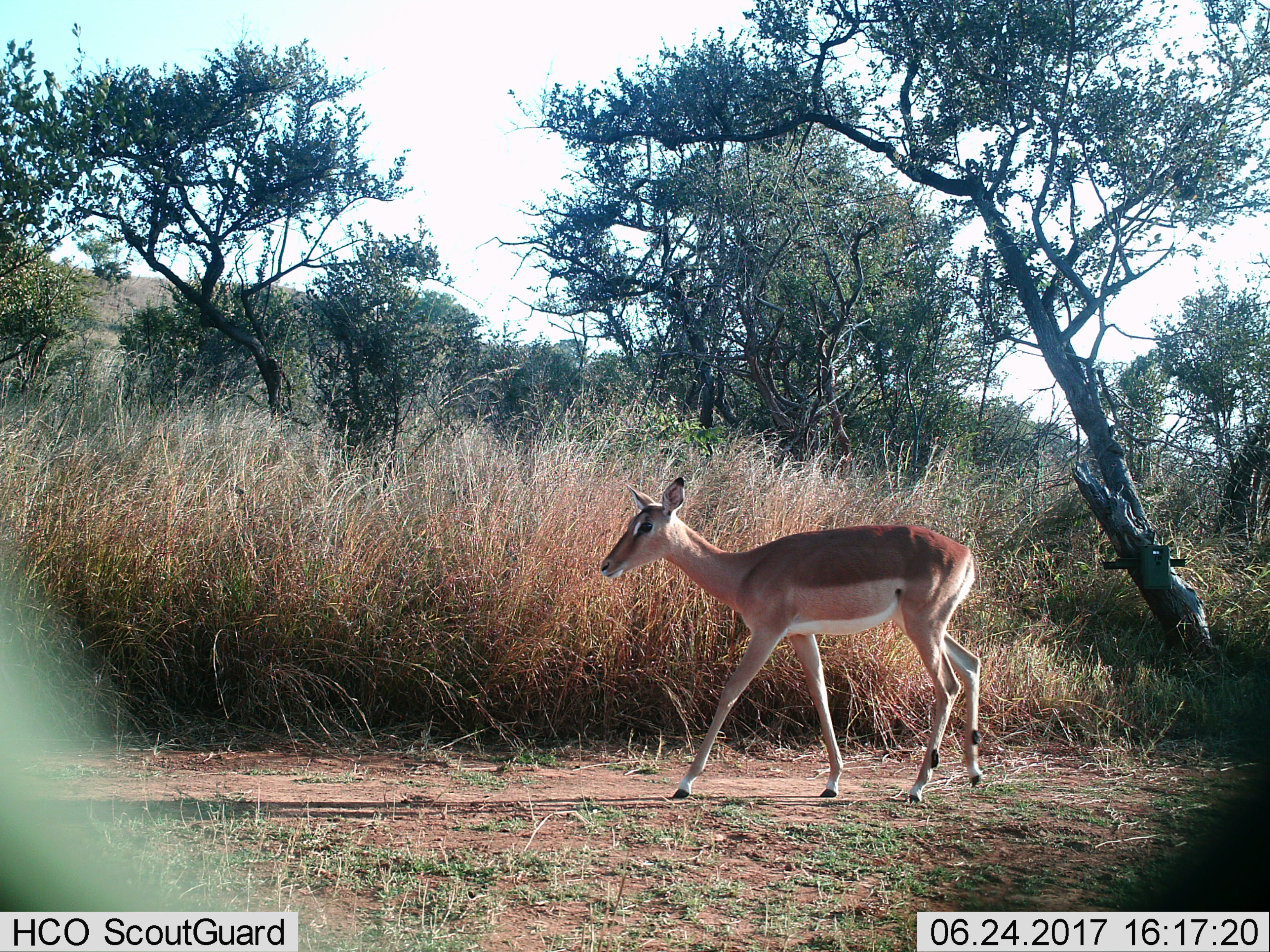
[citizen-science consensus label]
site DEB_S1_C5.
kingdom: Animalia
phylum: Chordata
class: Mammalia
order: Artiodactyla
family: Bovidae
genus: Aepyceros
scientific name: Aepyceros melampus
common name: impala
Impala (Aepyceros melampus), count 1. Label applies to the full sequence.